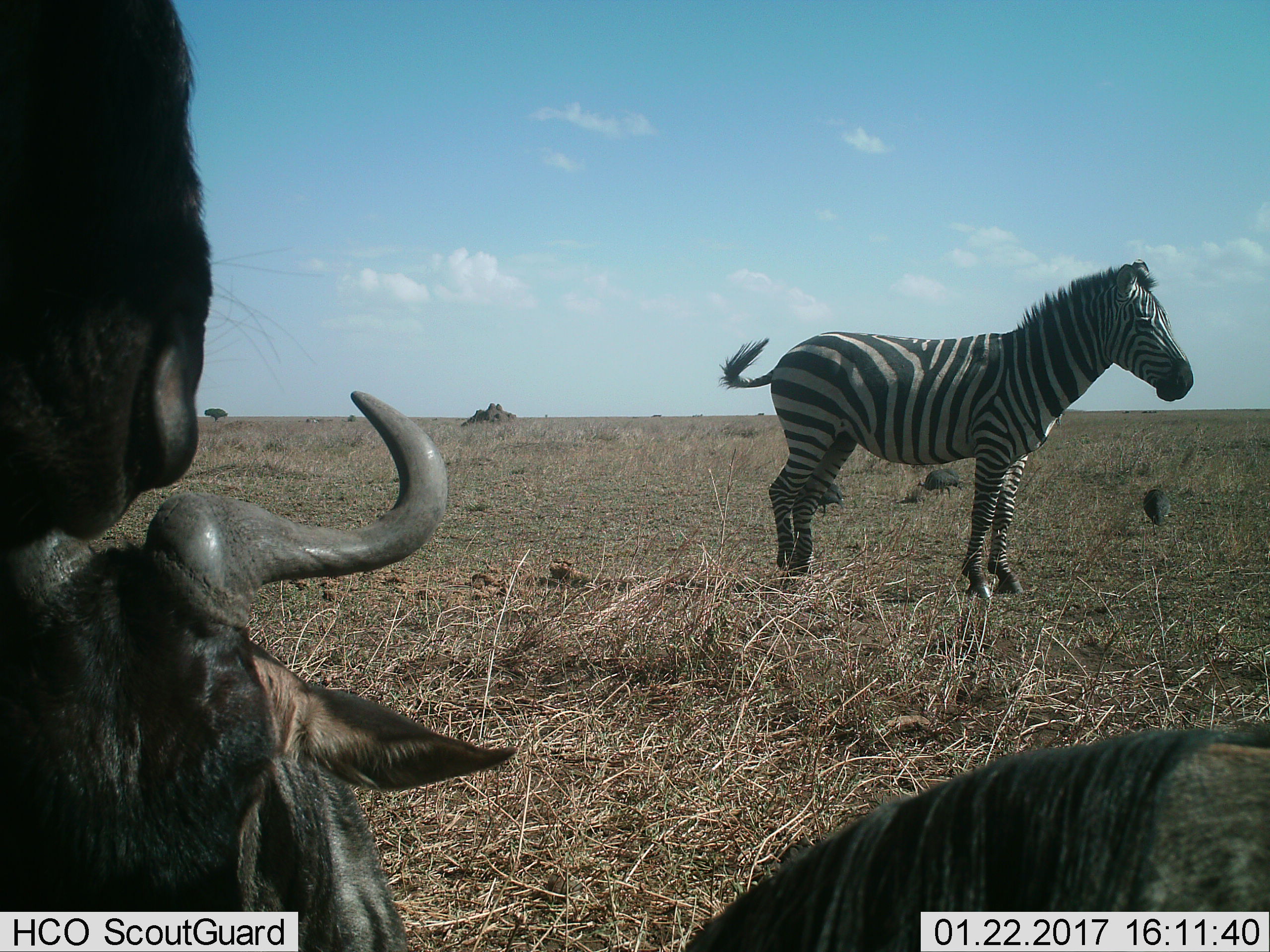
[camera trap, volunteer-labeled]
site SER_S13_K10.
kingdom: Animalia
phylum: Chordata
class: Mammalia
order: Artiodactyla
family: Bovidae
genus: Connochaetes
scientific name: Connochaetes taurinus taurinus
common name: blue wildebeest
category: wildebeestblue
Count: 3.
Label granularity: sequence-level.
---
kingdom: Animalia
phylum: Chordata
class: Mammalia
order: Perissodactyla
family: Equidae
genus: Equus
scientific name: Equus quagga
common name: plains zebra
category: zebraplains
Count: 1.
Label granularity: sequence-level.